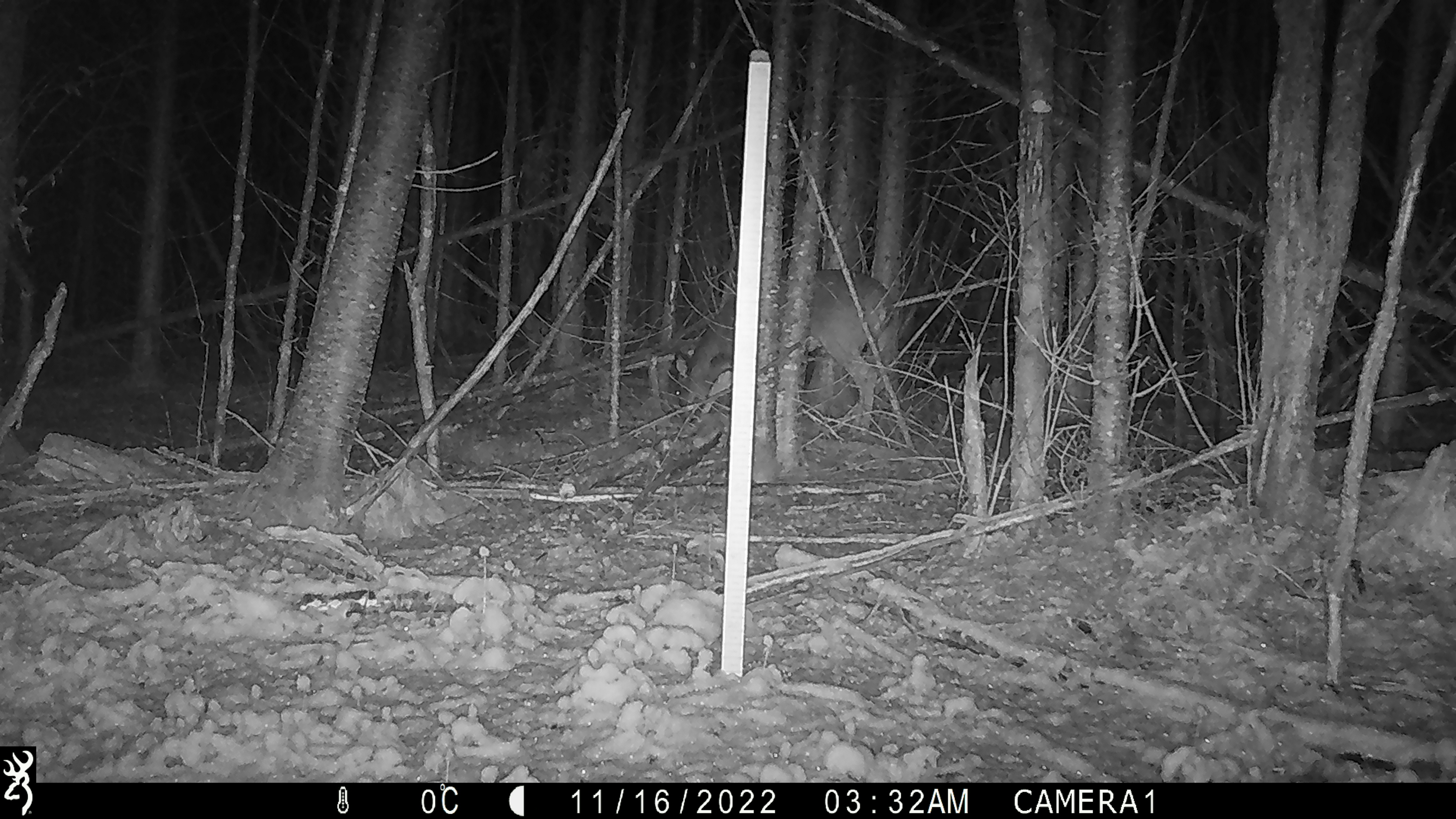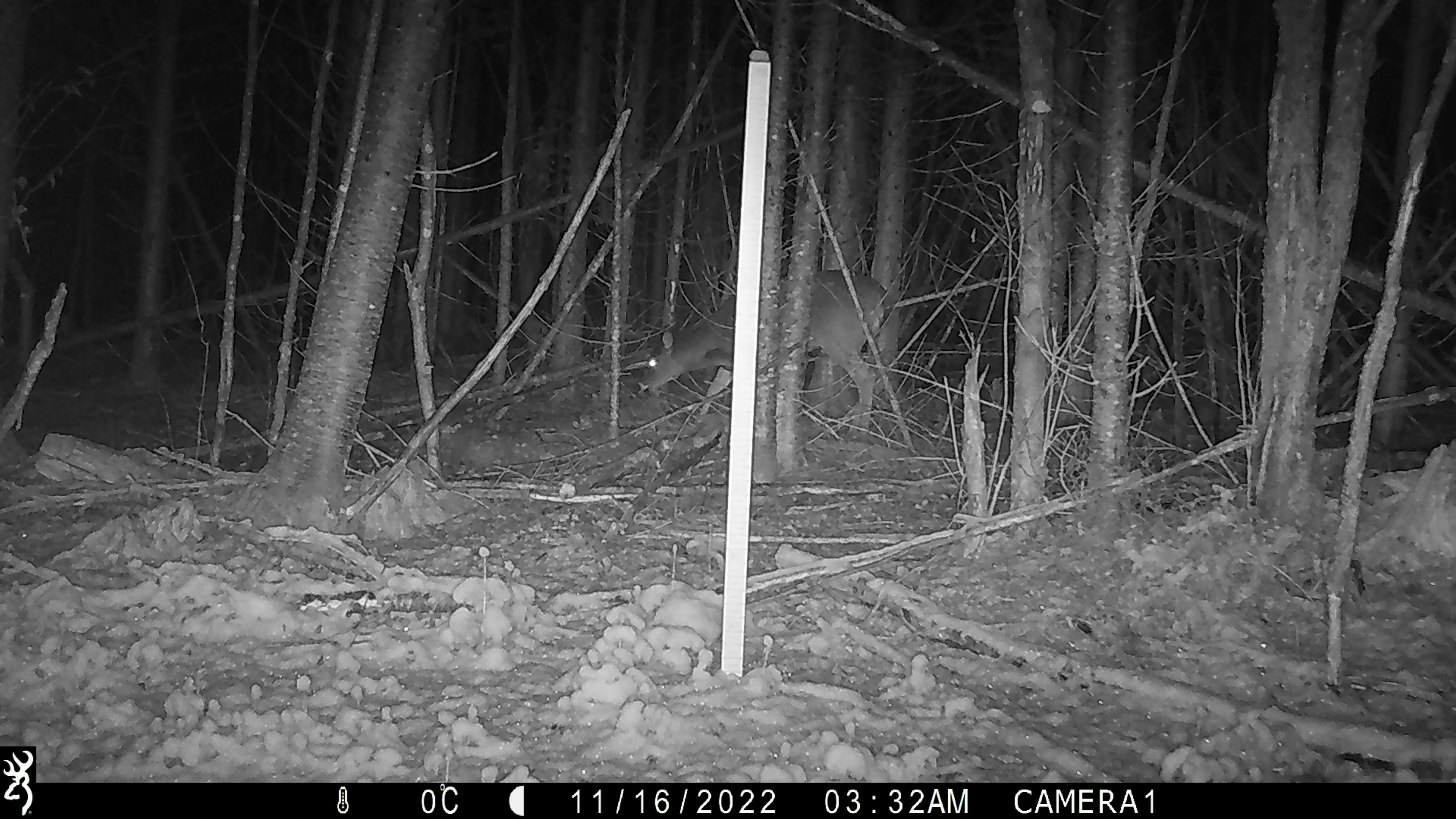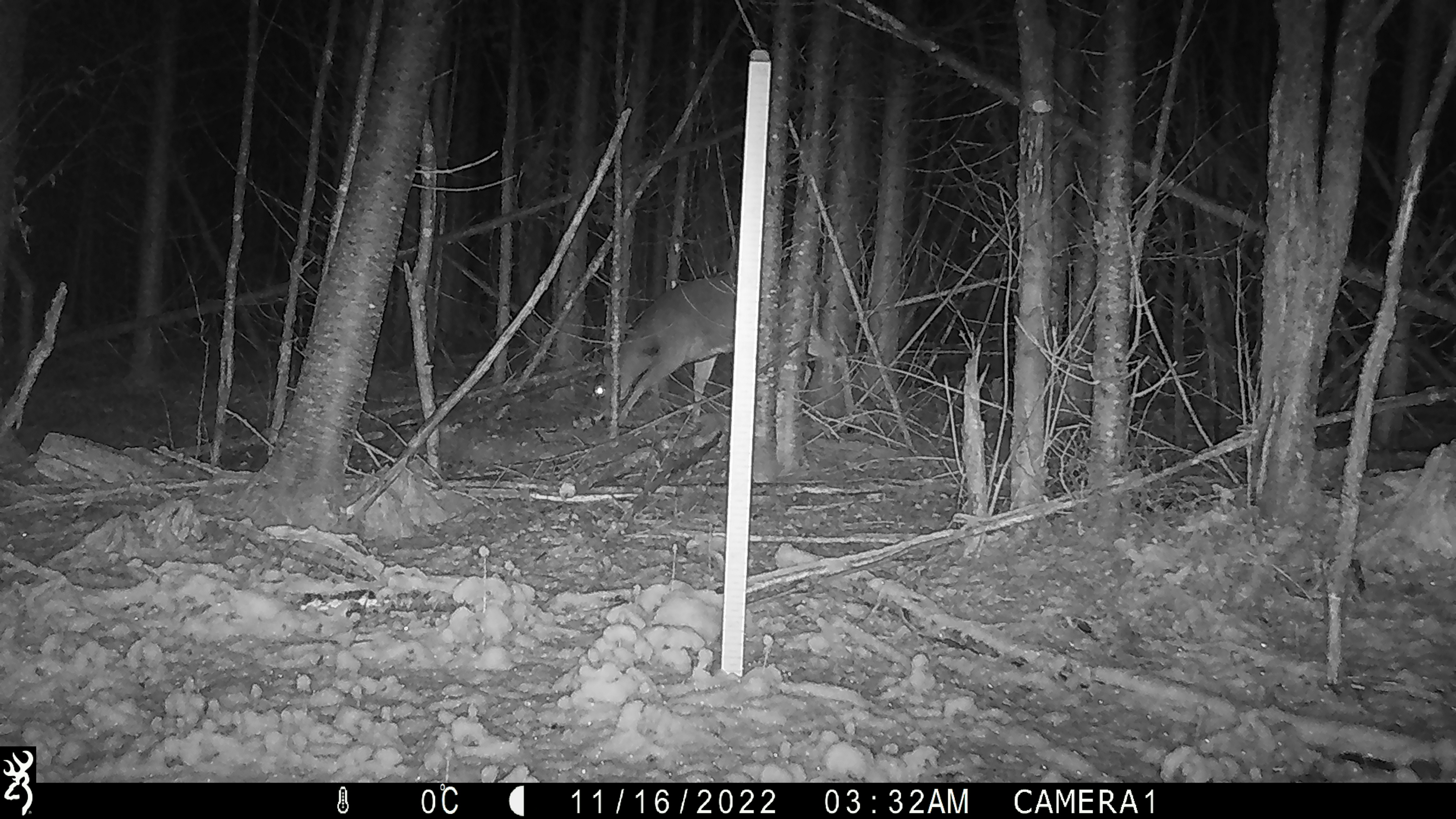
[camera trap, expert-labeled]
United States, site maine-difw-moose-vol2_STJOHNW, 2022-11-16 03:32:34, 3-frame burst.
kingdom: Animalia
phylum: Chordata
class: Mammalia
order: Artiodactyla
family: Cervidae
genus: Odocoileus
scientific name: Odocoileus virginianus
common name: white-tailed deer